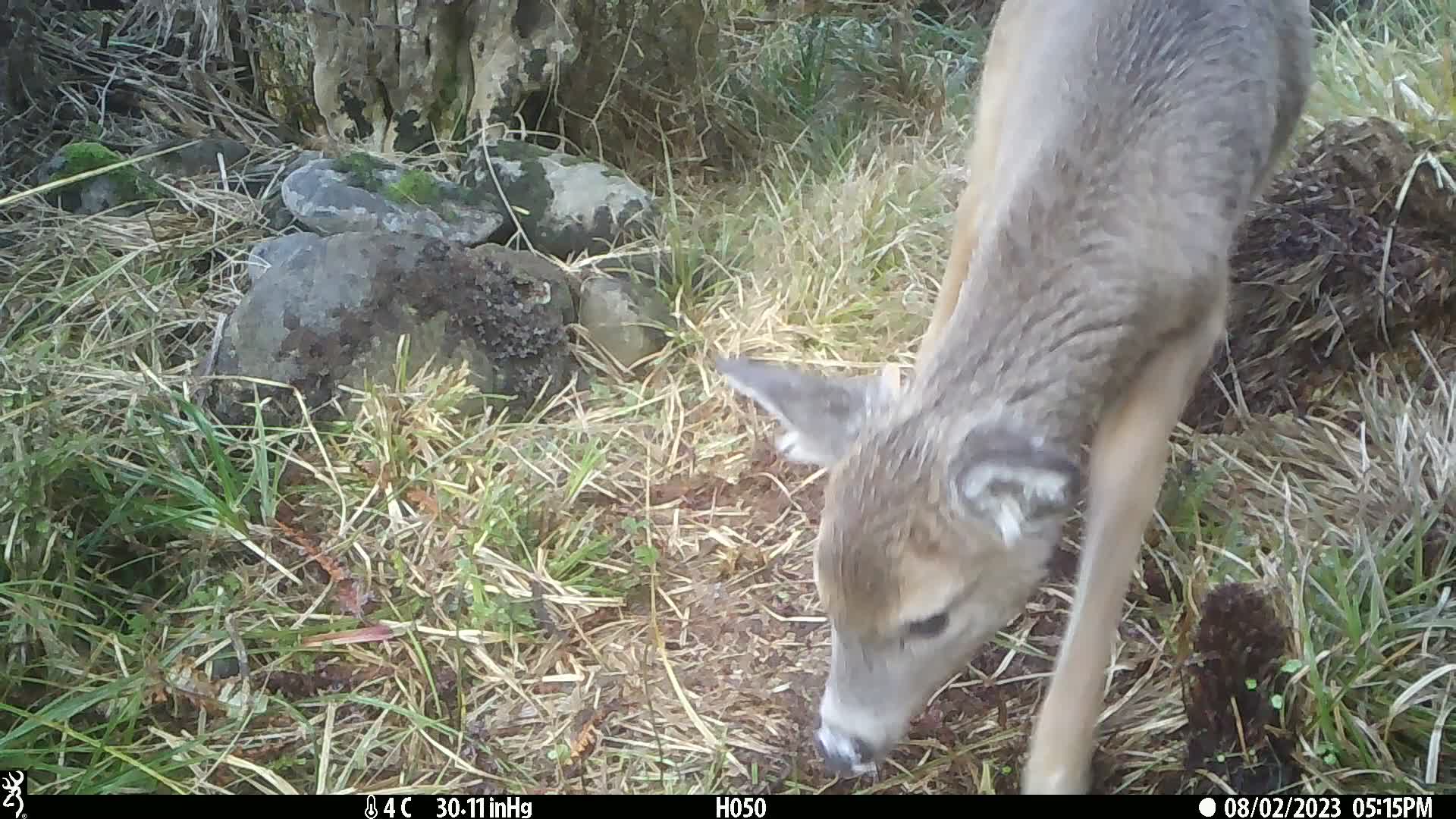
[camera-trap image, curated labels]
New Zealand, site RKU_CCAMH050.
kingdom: Animalia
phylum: Chordata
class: Mammalia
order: Artiodactyla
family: Cervidae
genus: Odocoileus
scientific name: Odocoileus virginianus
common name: white-tailed deer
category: white tailed deer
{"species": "white tailed deer (white-tailed deer) (Odocoileus virginianus)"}